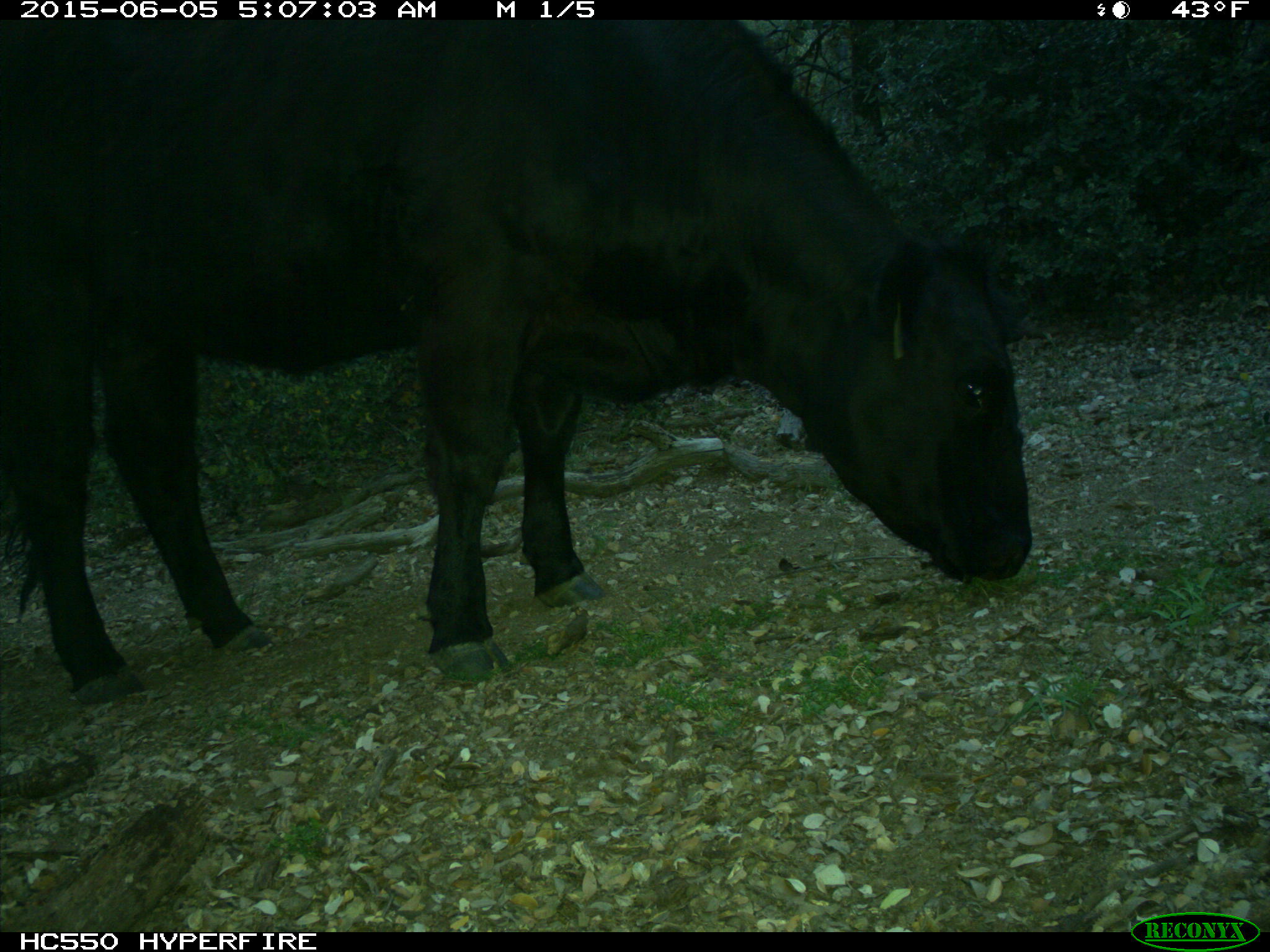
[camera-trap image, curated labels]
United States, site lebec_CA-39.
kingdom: Animalia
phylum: Chordata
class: Mammalia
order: Artiodactyla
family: Bovidae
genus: Bos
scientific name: Bos taurus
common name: domestic cow